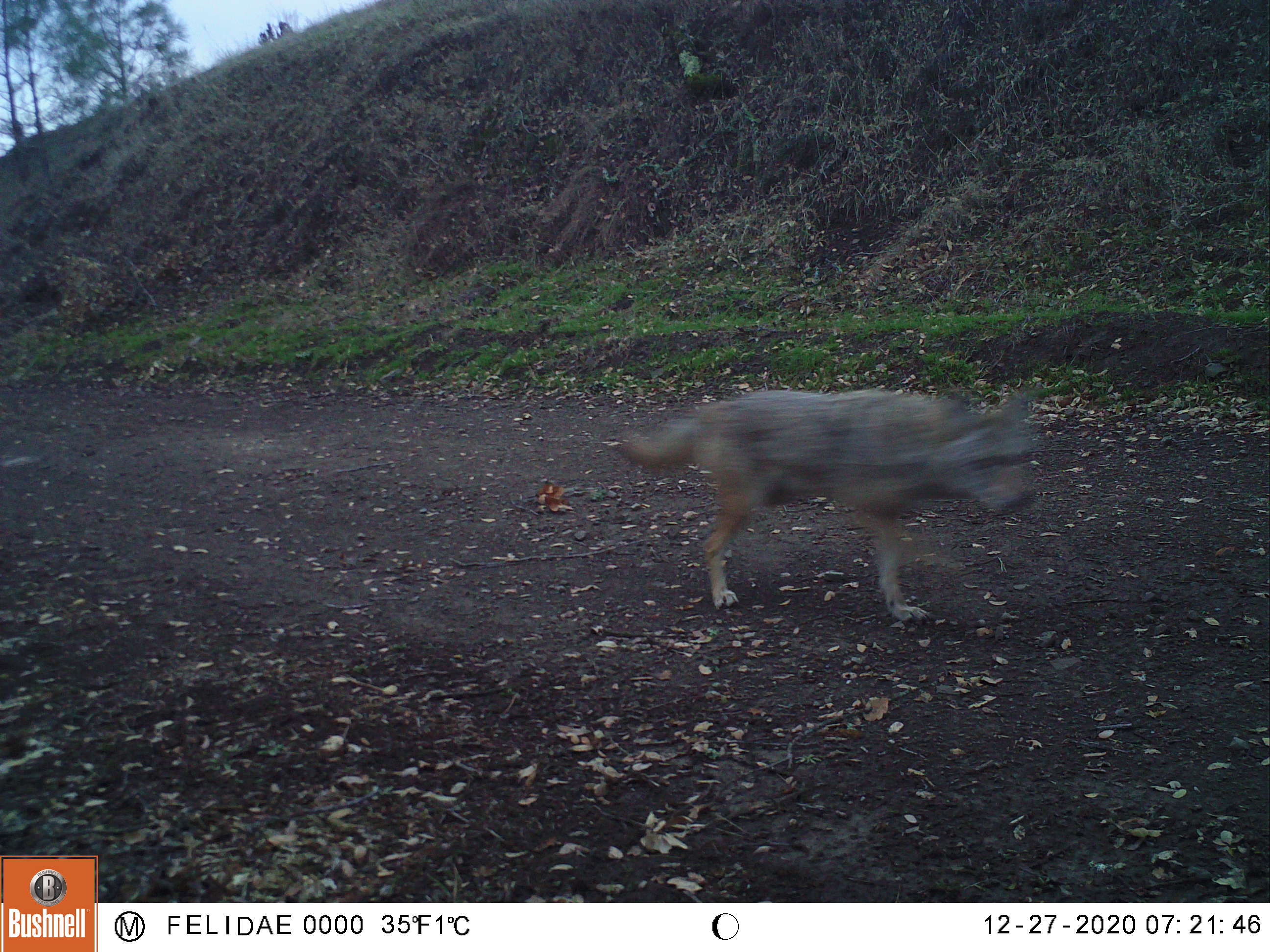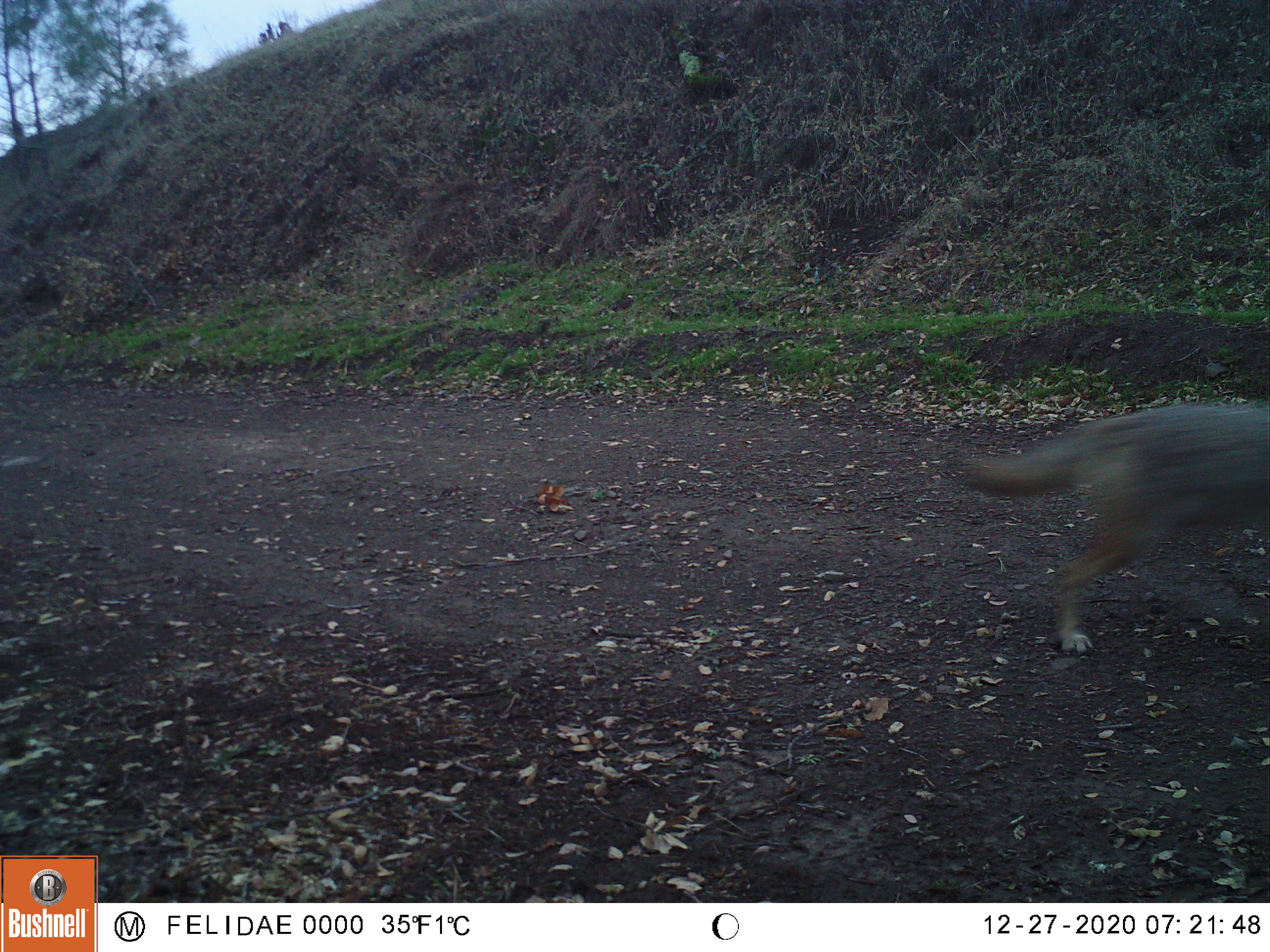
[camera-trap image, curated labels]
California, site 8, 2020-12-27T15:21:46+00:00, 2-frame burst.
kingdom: Animalia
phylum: Chordata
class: Mammalia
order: Carnivora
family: Canidae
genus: Canis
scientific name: Canis latrans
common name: coyote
Coyote (Canis latrans).